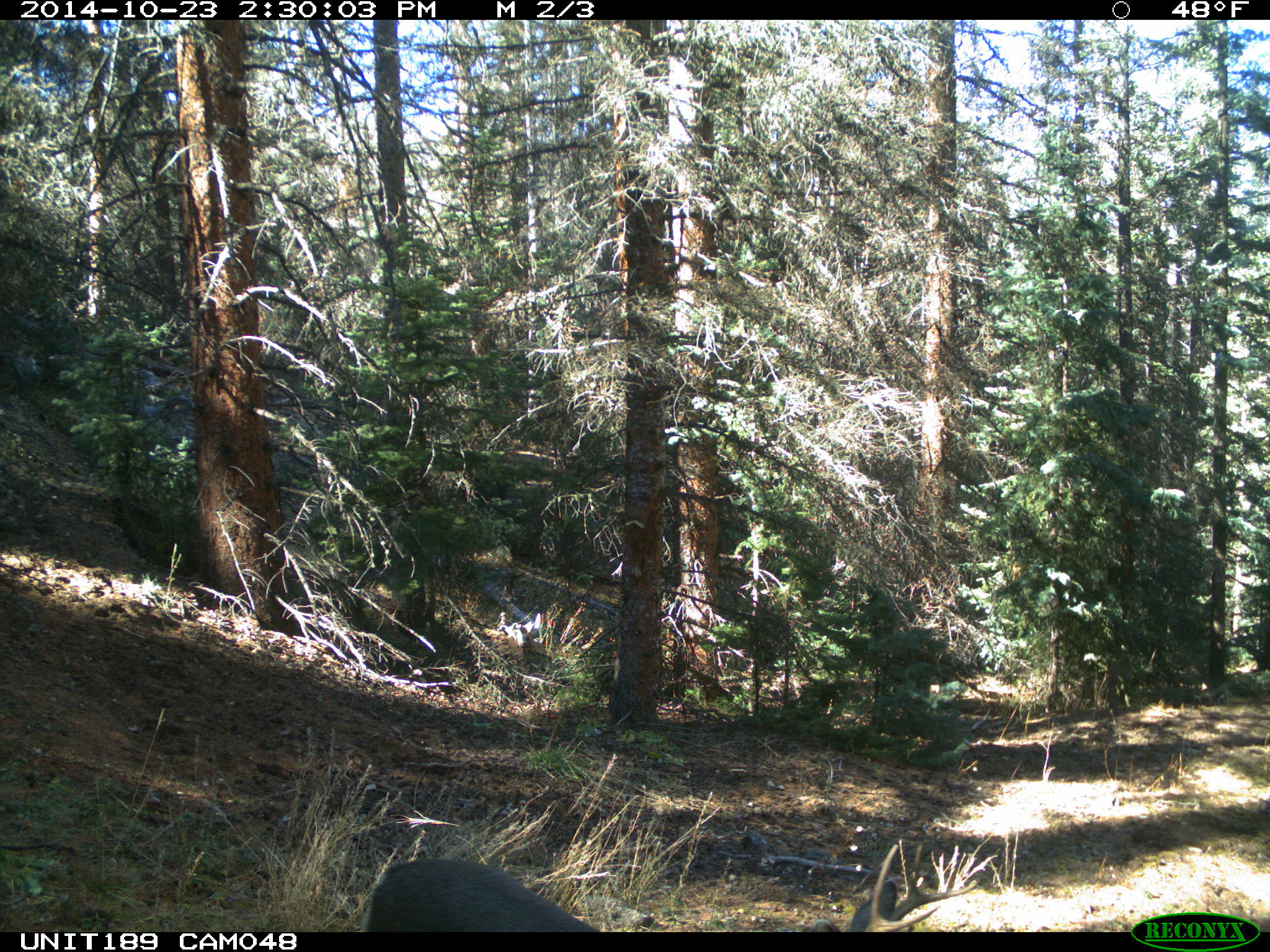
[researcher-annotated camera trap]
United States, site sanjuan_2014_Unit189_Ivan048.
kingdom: Animalia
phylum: Chordata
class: Mammalia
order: Artiodactyla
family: Cervidae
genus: Odocoileus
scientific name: Odocoileus hemionus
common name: mule deer